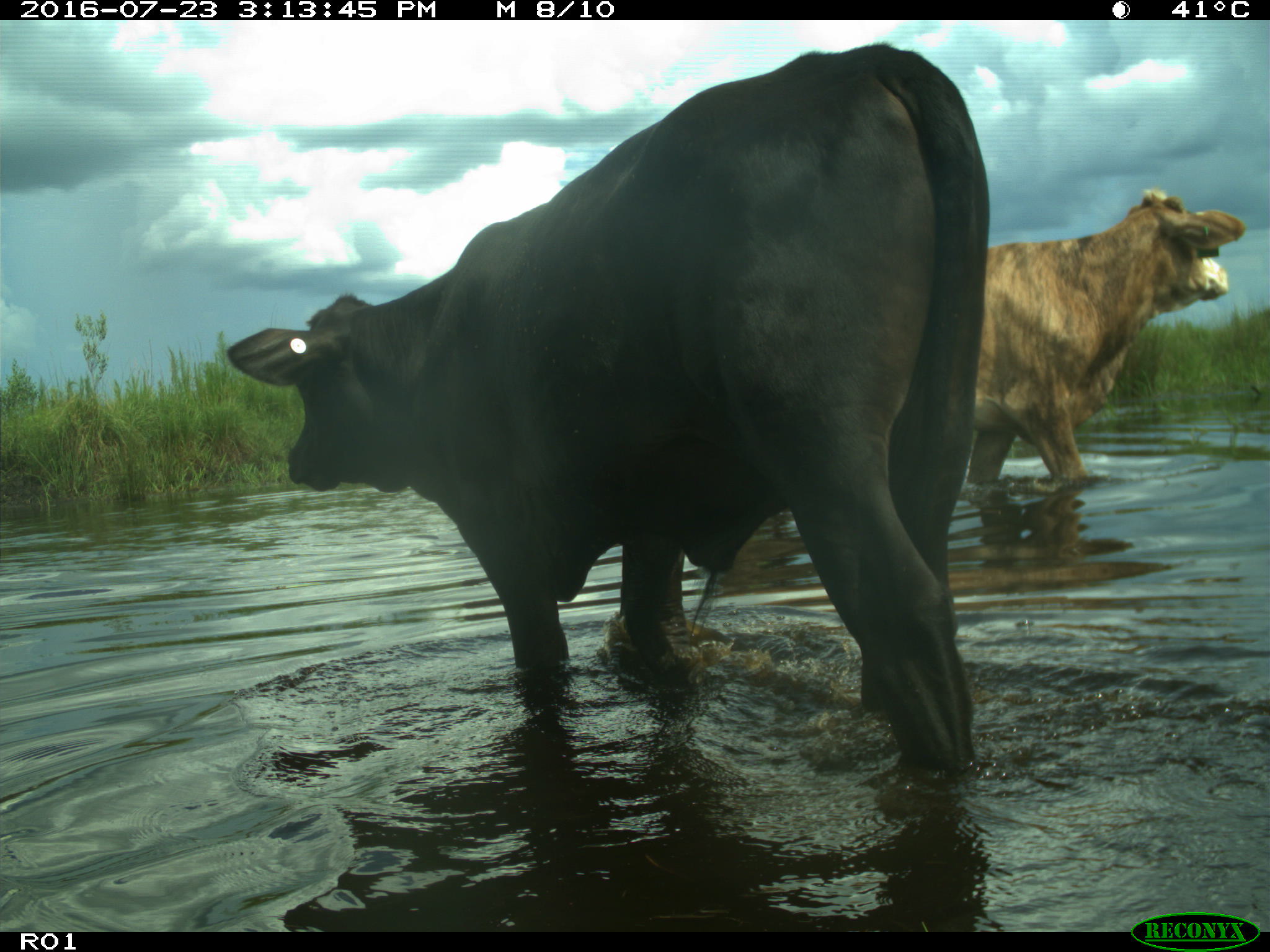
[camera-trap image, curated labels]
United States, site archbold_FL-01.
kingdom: Animalia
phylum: Chordata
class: Mammalia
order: Artiodactyla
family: Bovidae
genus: Bos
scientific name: Bos taurus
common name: domestic cow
Bos taurus (domestic cow).